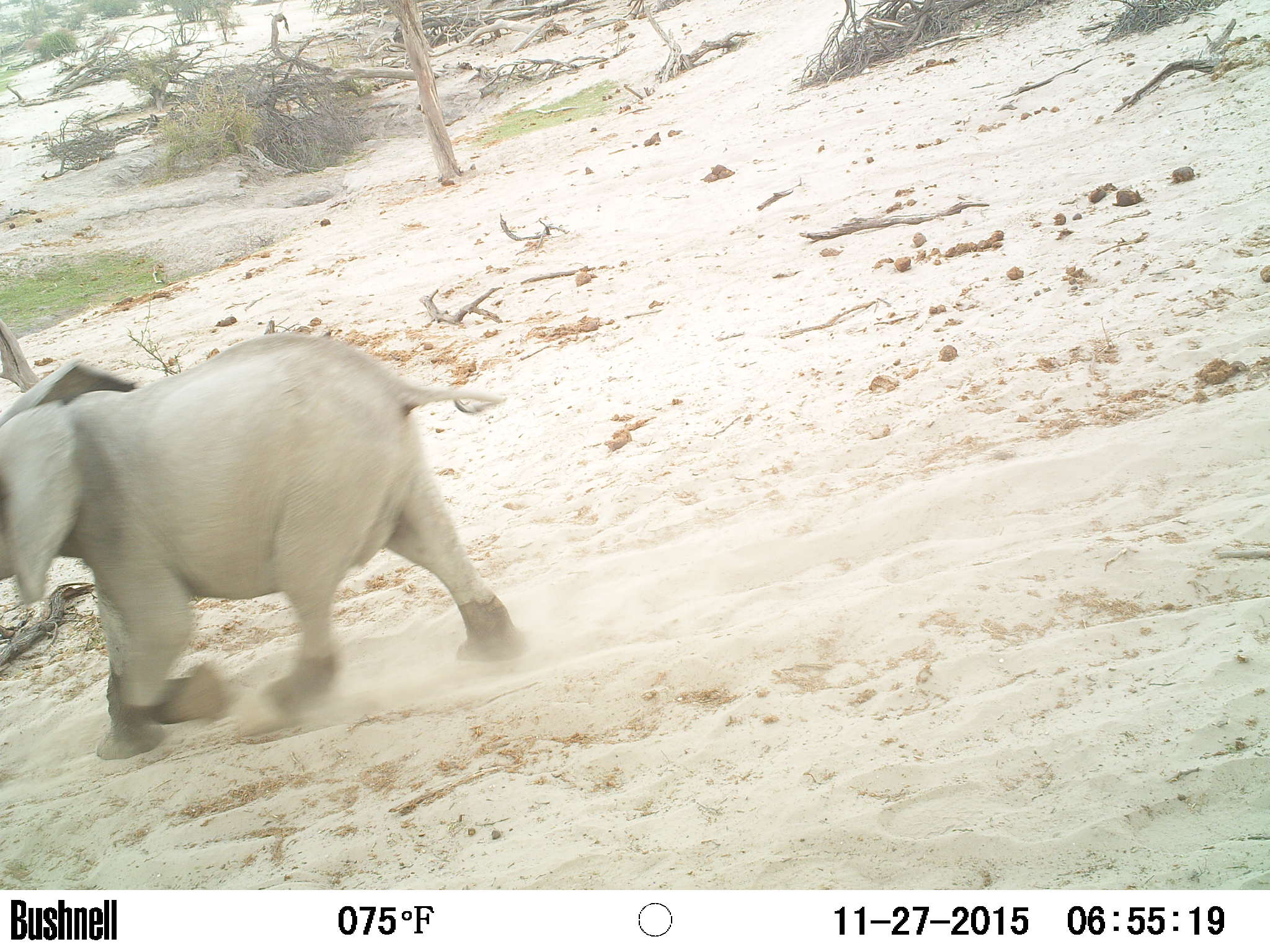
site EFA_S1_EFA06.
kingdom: Animalia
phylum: Chordata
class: Mammalia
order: Proboscidea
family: Elephantidae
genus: Loxodonta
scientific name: Loxodonta africana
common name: african bush elephant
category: elephant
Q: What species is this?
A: Elephant (african bush elephant) (Loxodonta africana).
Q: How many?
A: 1.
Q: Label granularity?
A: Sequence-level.